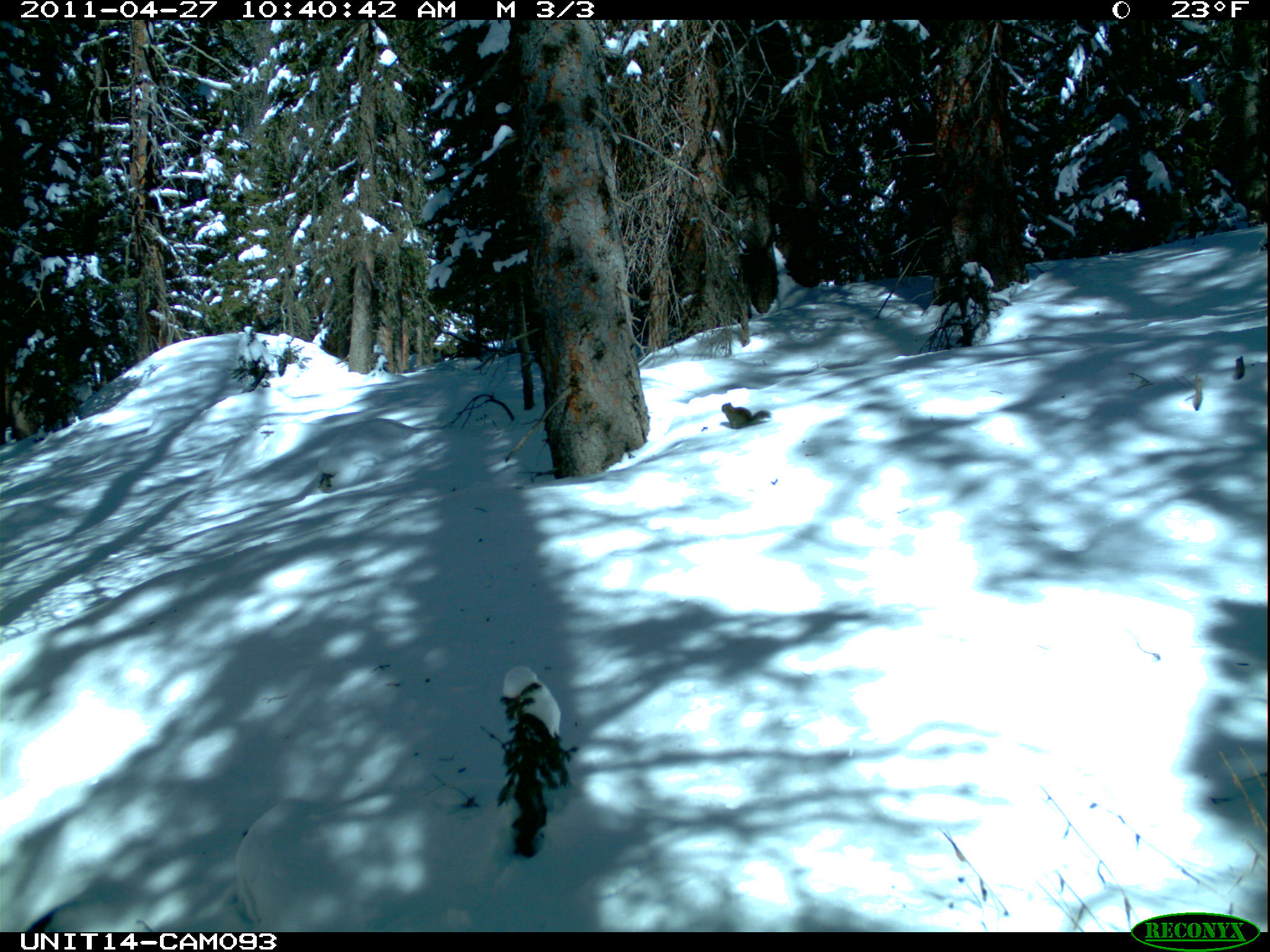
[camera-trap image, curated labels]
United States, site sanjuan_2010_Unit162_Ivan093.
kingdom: Animalia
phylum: Chordata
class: Mammalia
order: Rodentia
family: Sciuridae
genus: Tamiasciurus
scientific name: Tamiasciurus hudsonicus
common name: american red squirrel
Tamiasciurus hudsonicus (american red squirrel).